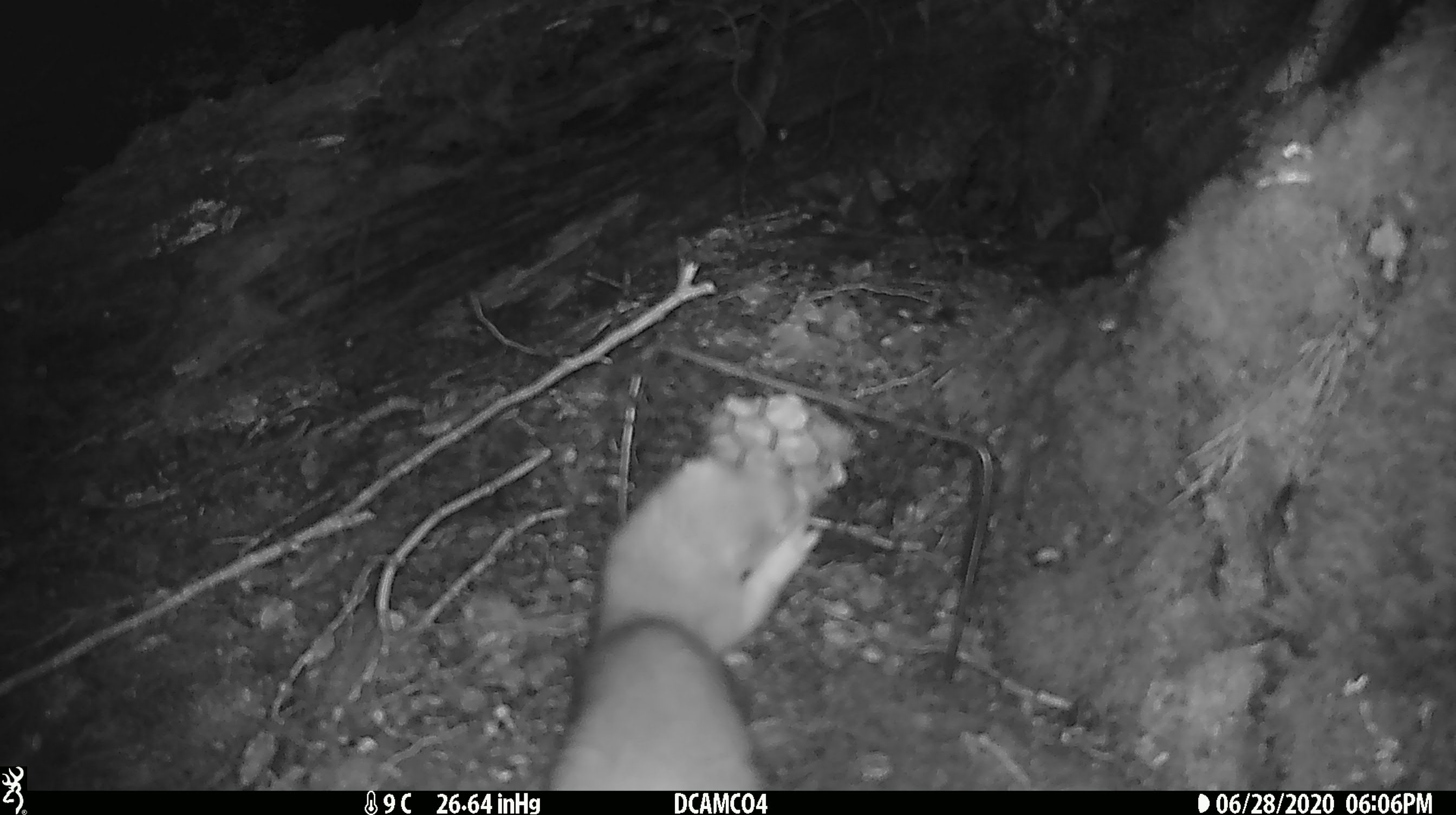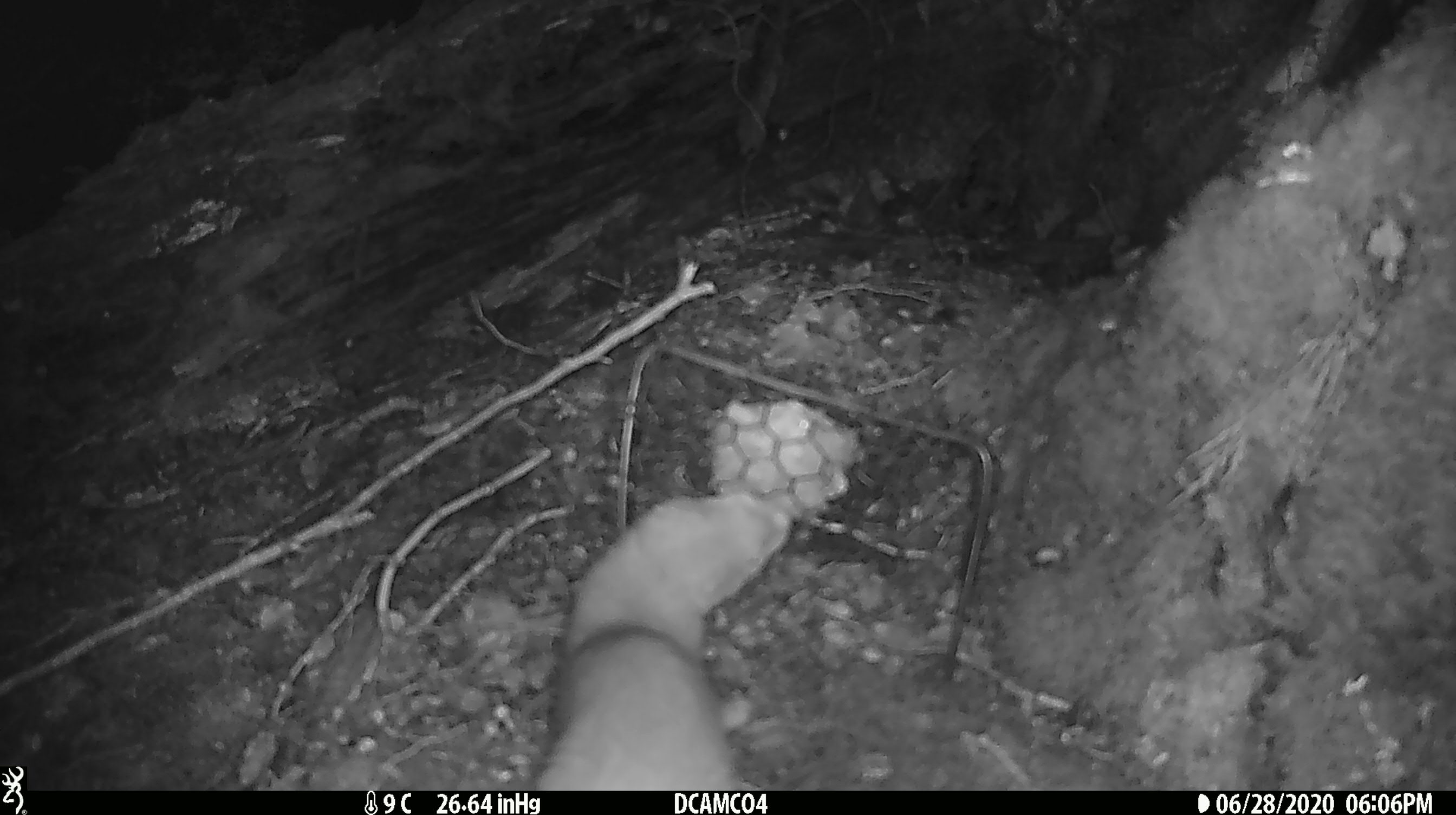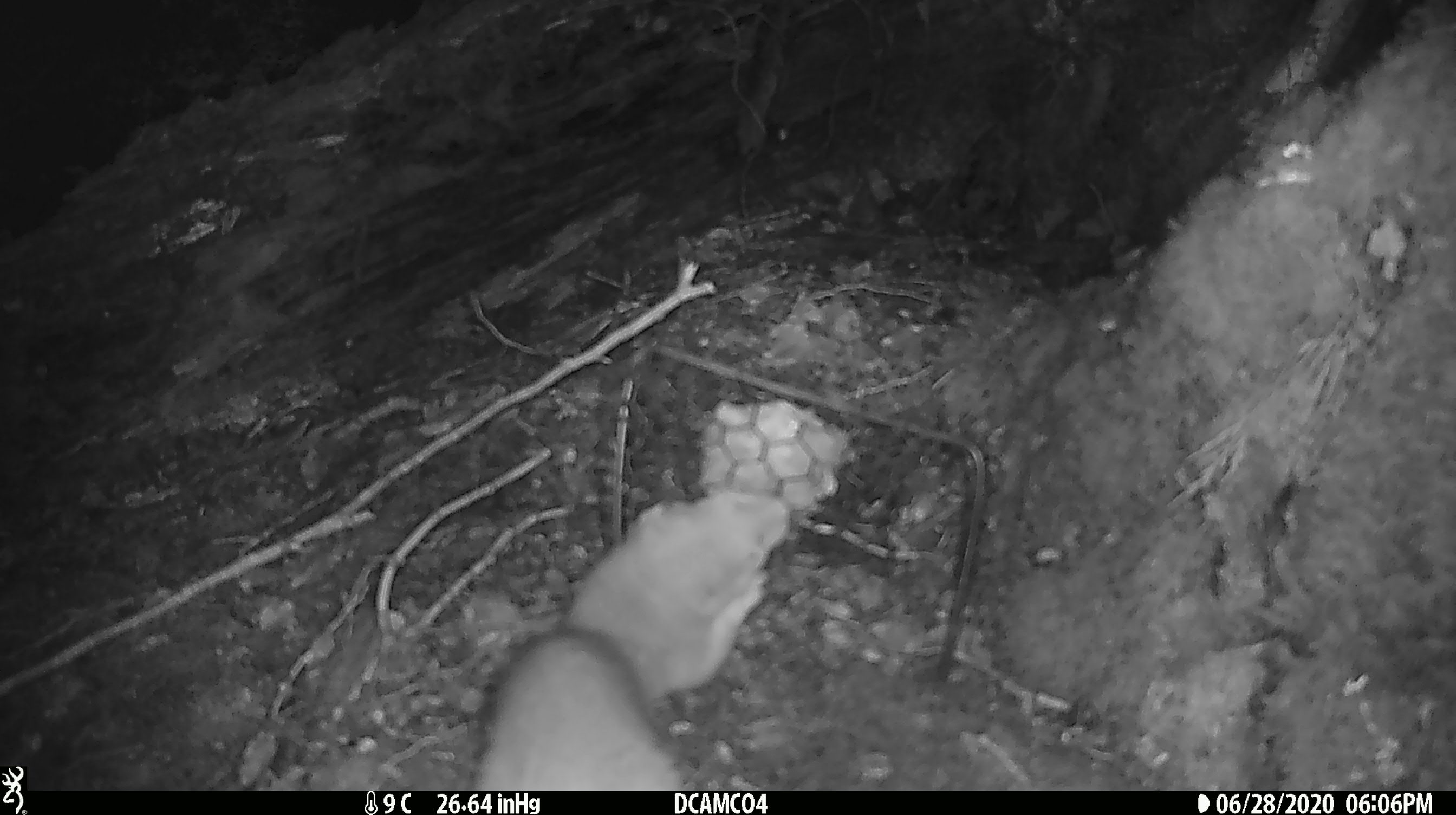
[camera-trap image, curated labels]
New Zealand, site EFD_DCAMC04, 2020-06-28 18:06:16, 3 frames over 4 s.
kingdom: Animalia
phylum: Chordata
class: Mammalia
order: Carnivora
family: Mustelidae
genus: Mustela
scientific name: Mustela erminea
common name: stoat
Stoat (Mustela erminea).